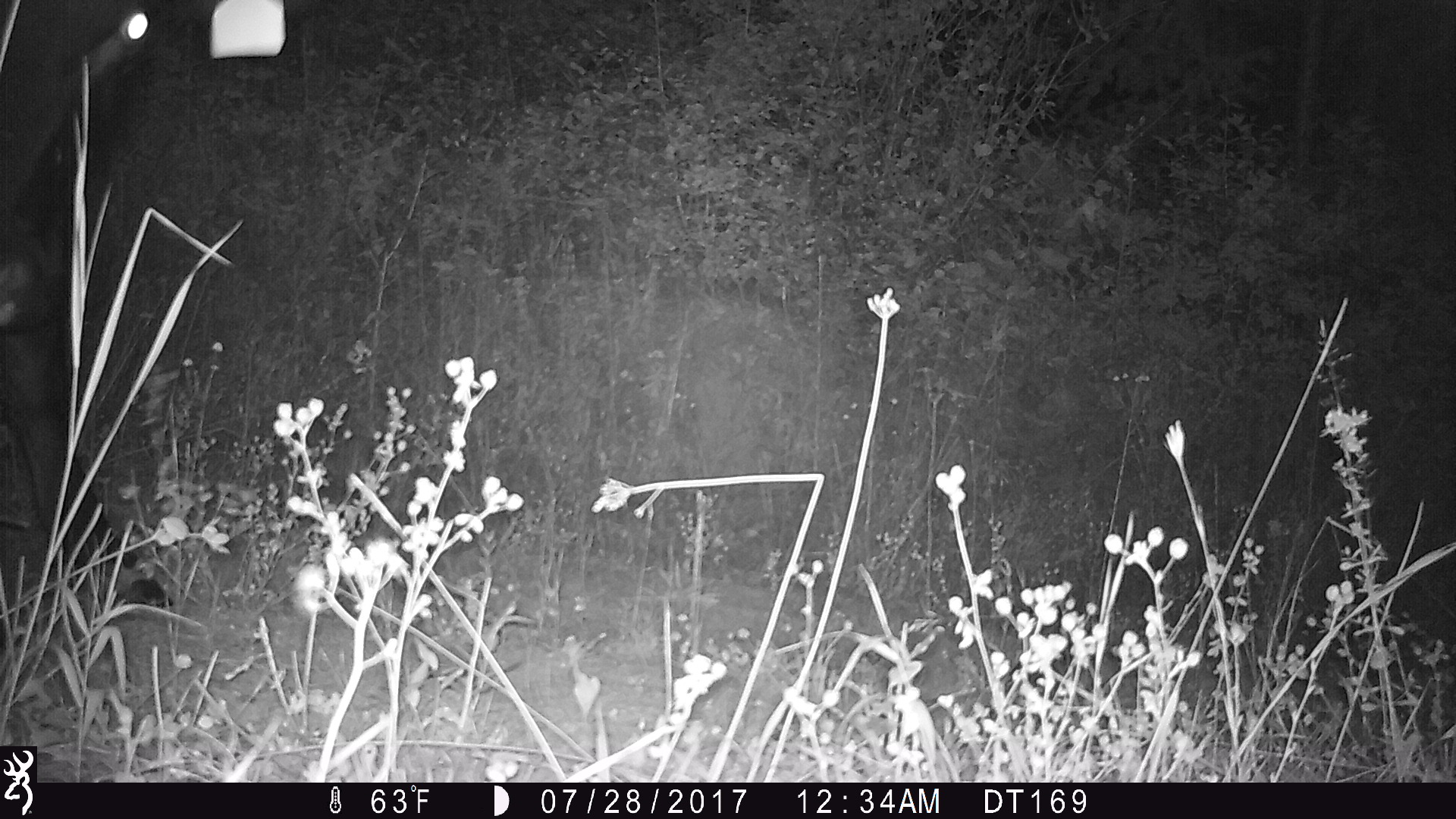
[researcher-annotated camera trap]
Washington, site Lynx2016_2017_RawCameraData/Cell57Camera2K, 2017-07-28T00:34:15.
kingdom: Animalia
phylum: Chordata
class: Mammalia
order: Artiodactyla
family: Bovidae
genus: Bos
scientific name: Bos taurus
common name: domestic cattle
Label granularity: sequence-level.